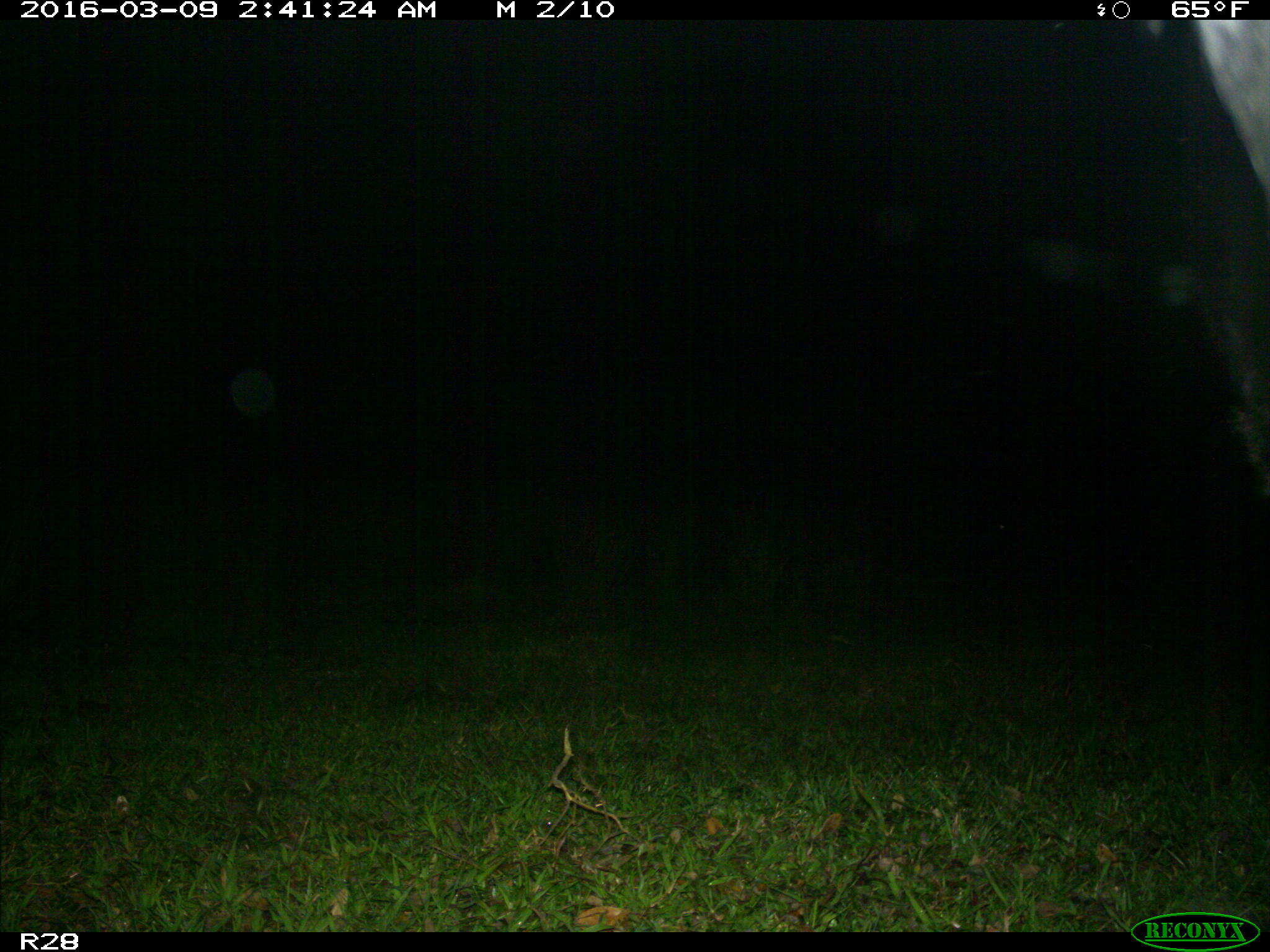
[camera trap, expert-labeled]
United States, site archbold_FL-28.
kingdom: Animalia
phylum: Chordata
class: Mammalia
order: Artiodactyla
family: Bovidae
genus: Bos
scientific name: Bos taurus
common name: domestic cow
Bos taurus (domestic cow).